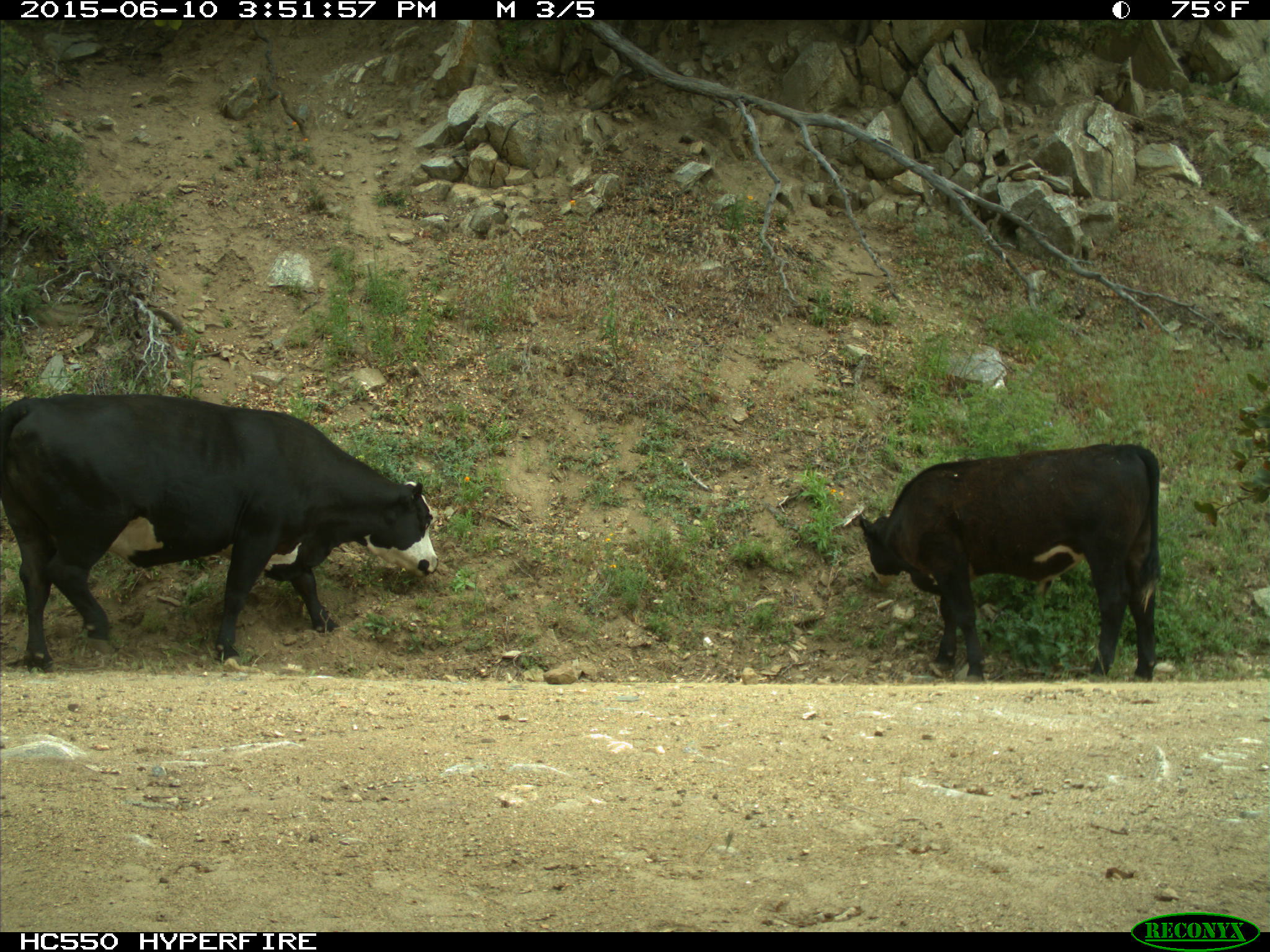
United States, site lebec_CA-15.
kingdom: Animalia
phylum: Chordata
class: Mammalia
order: Artiodactyla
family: Bovidae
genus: Bos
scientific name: Bos taurus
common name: domestic cow